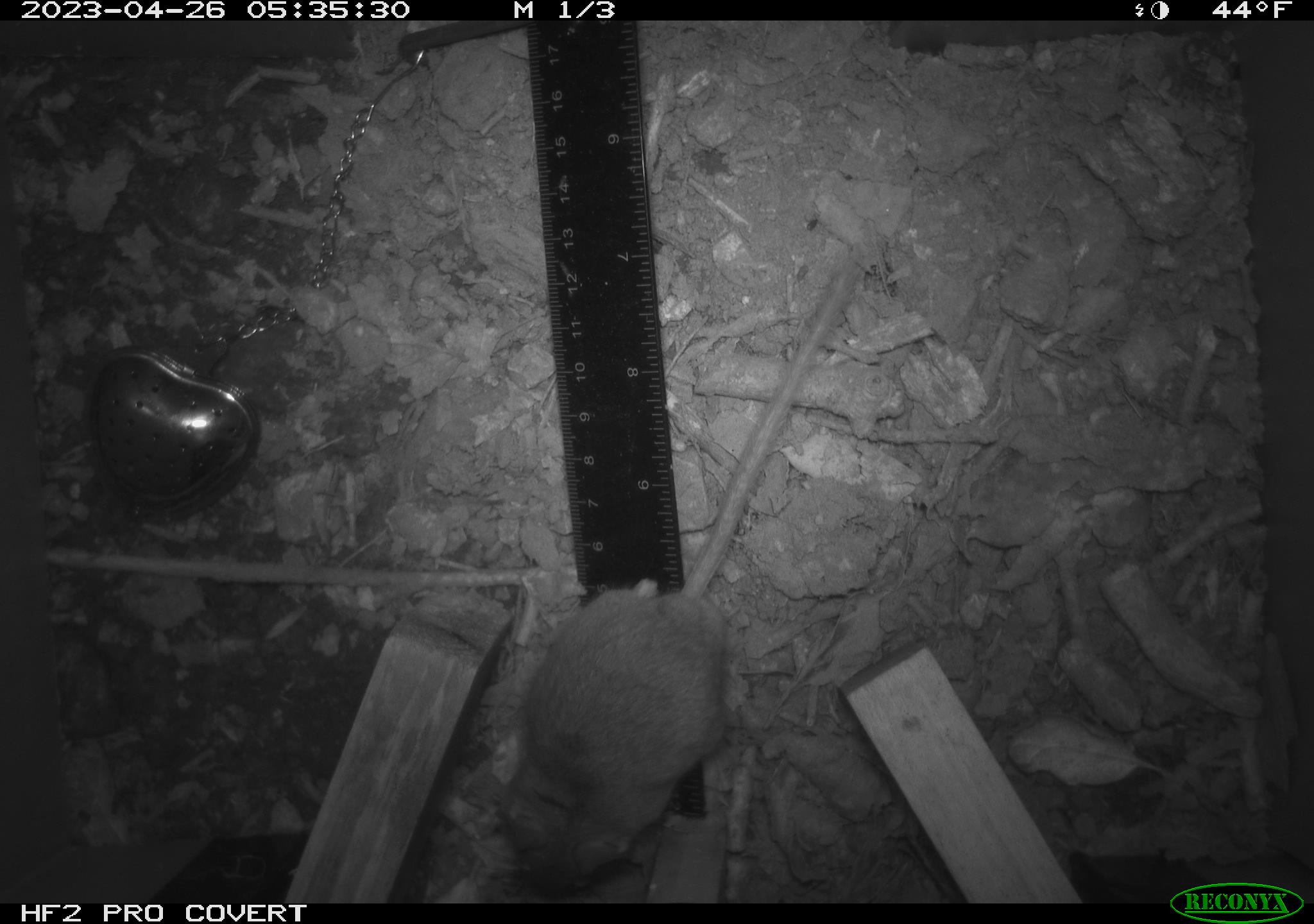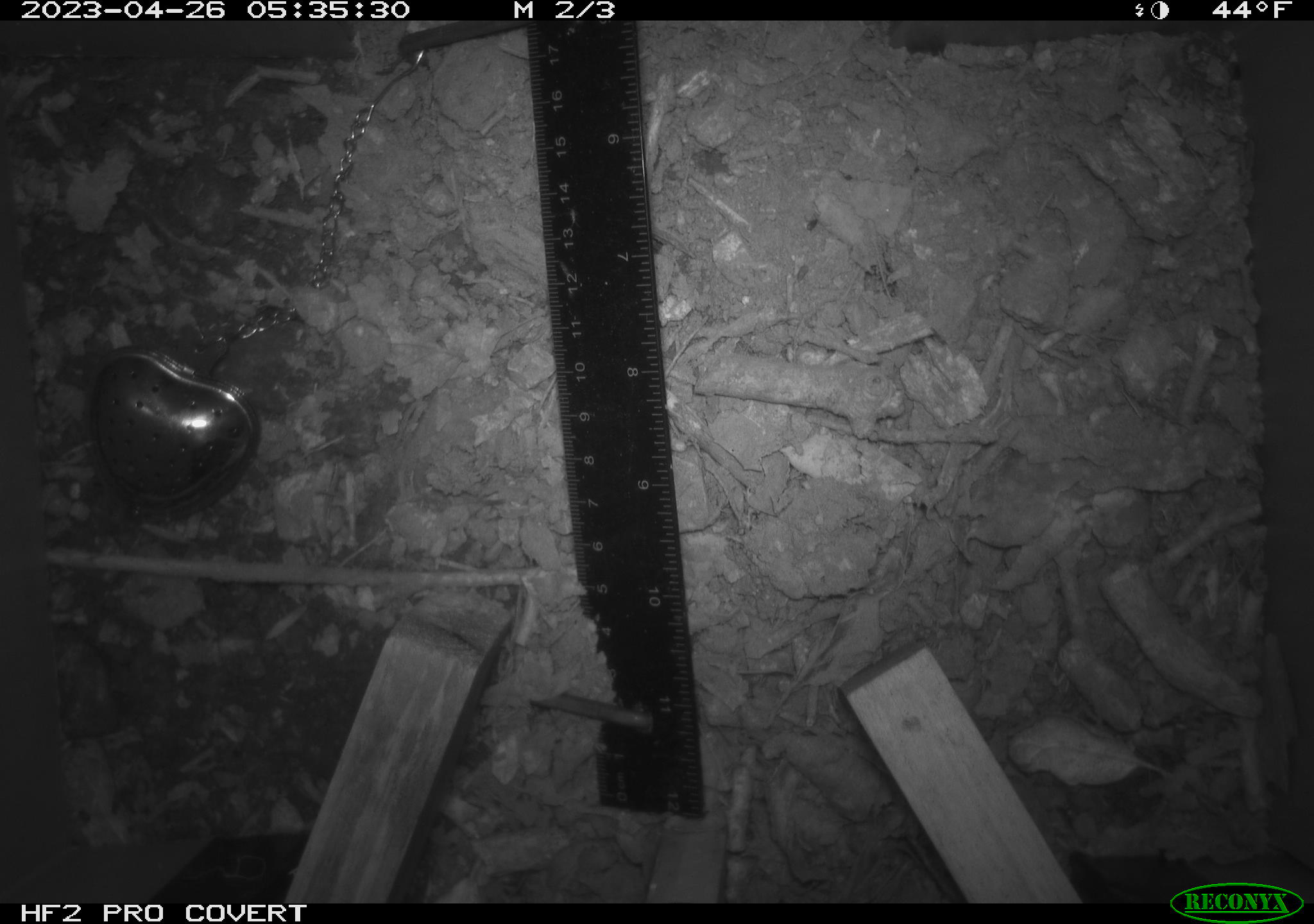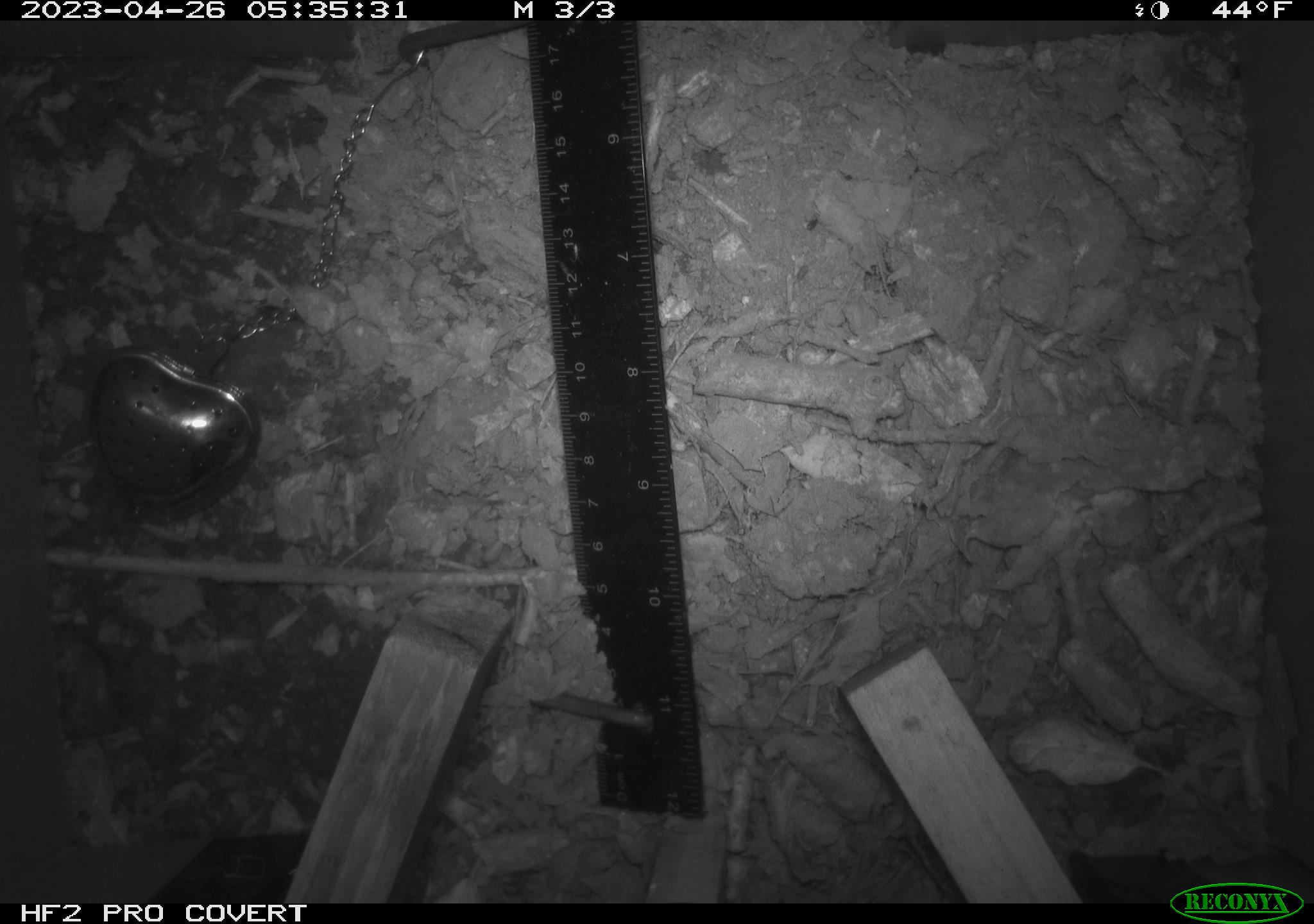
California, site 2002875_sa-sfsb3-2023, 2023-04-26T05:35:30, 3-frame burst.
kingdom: Animalia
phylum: Chordata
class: Mammalia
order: Rodentia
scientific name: Rodentia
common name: mouse species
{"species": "mouse species (Rodentia)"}